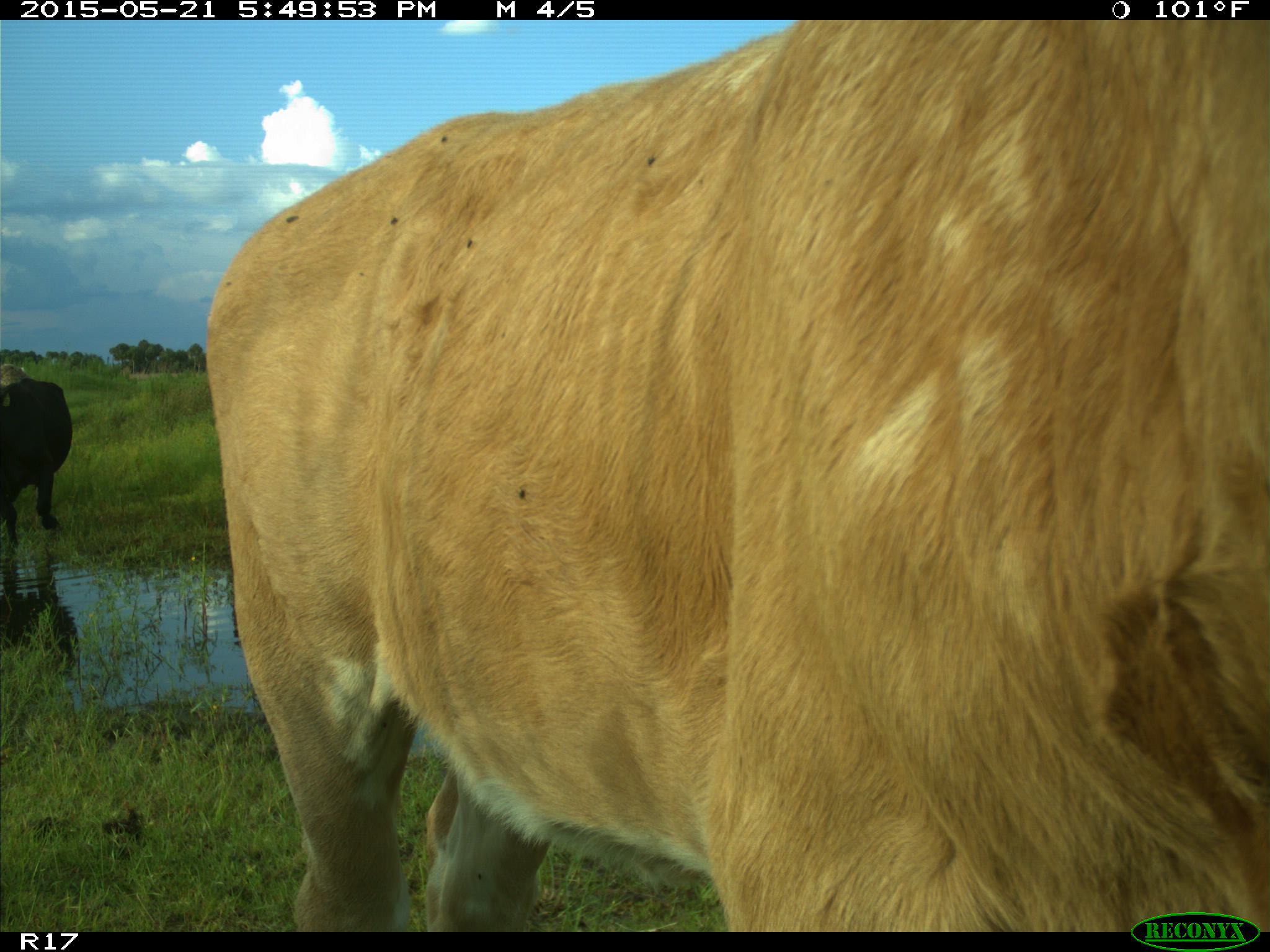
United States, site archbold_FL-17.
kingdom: Animalia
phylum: Chordata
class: Mammalia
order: Artiodactyla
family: Bovidae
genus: Bos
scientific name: Bos taurus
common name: domestic cow